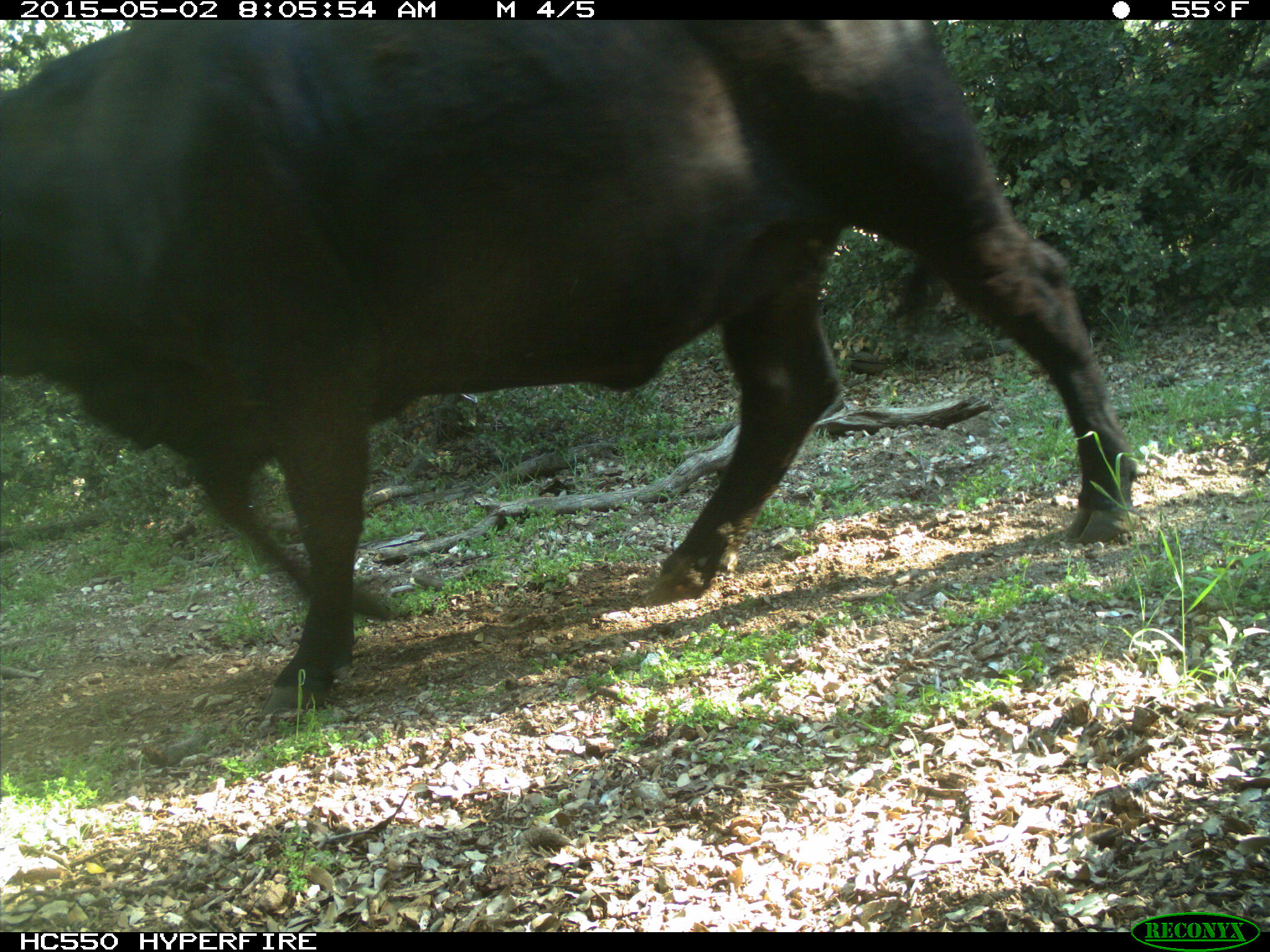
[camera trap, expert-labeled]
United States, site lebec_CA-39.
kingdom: Animalia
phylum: Chordata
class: Mammalia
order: Artiodactyla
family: Bovidae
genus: Bos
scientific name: Bos taurus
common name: domestic cow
Bos taurus (domestic cow).